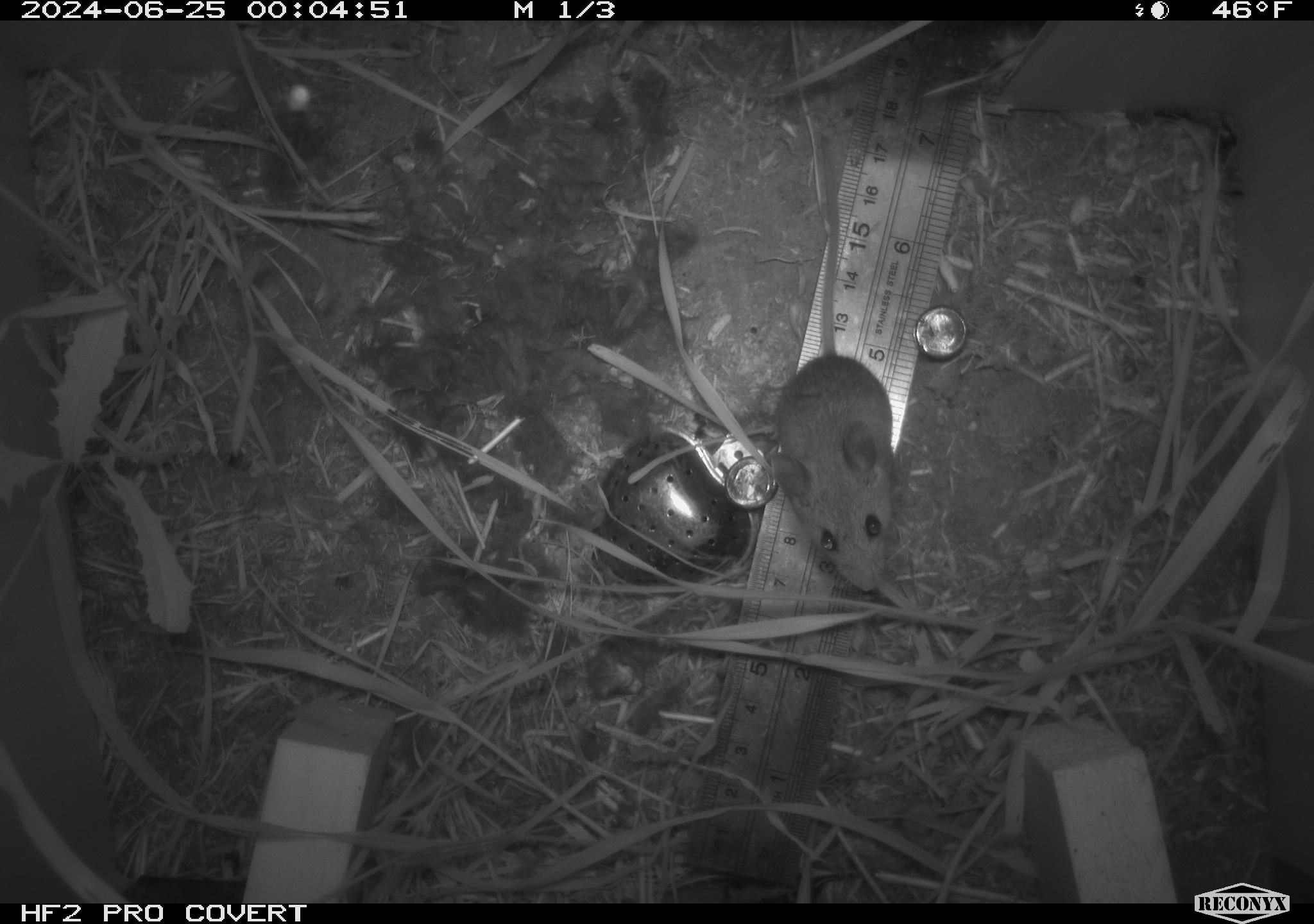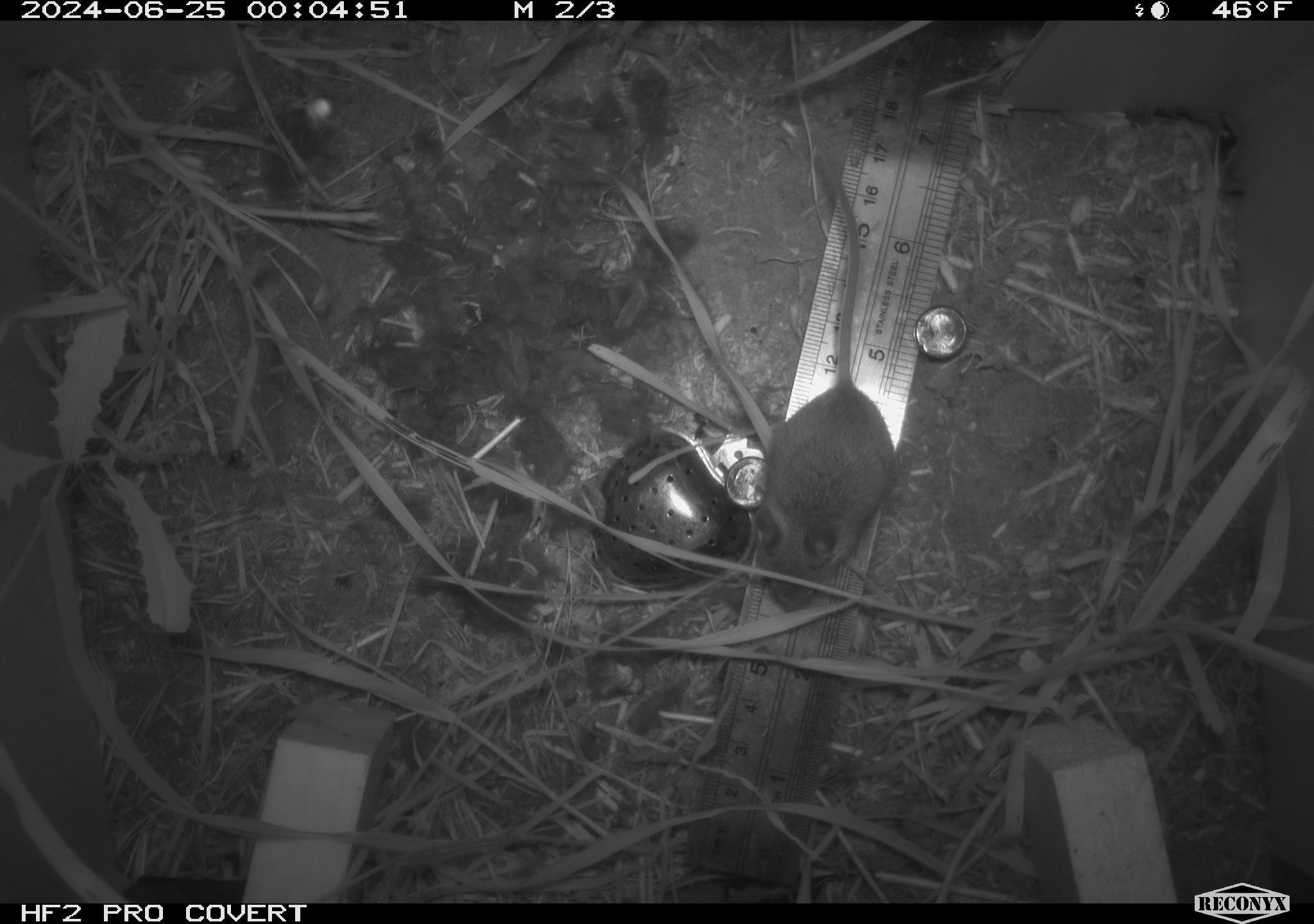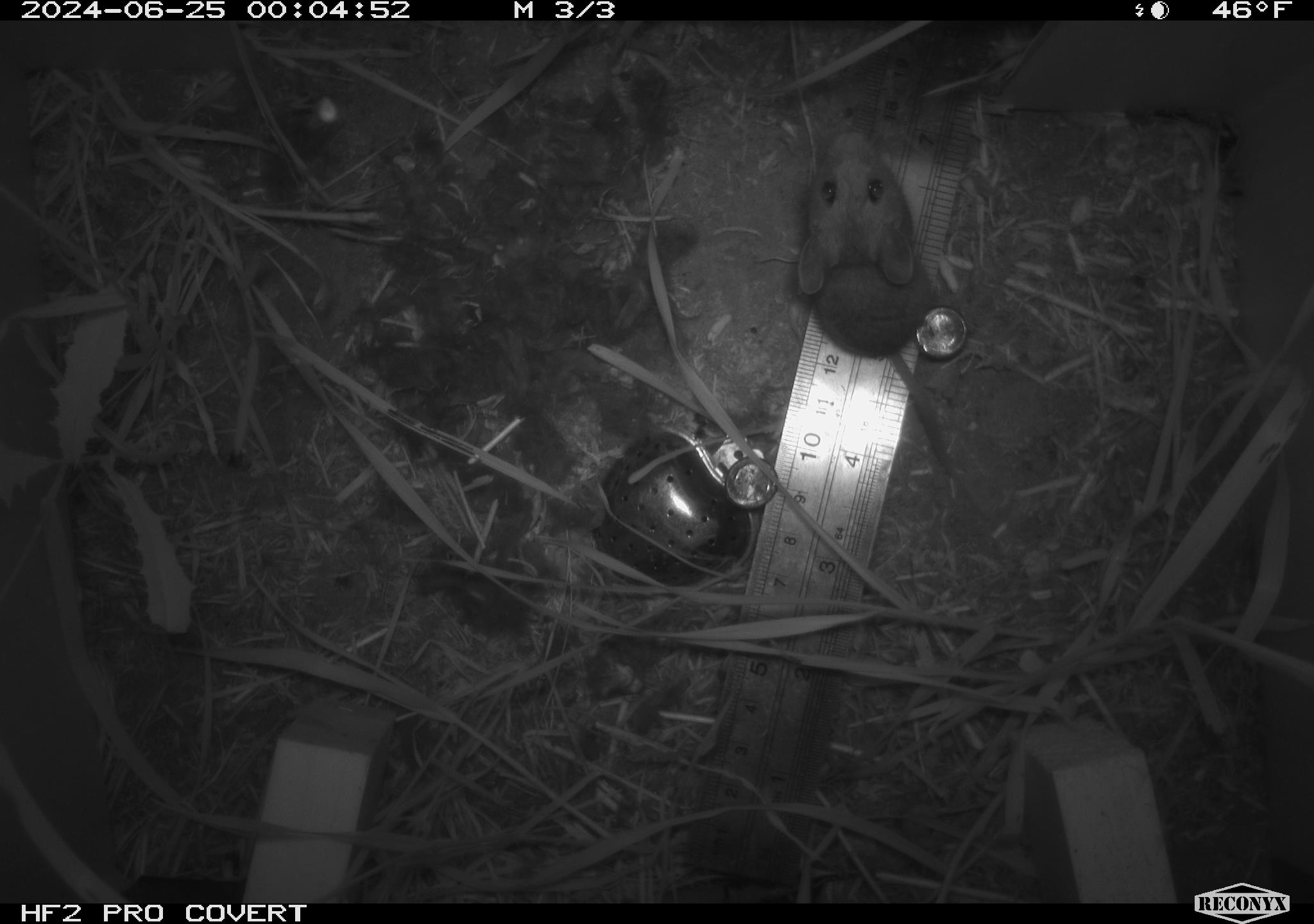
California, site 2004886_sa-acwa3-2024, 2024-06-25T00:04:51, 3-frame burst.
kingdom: Animalia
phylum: Chordata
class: Mammalia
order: Rodentia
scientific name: Rodentia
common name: mouse species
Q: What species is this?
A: Mouse species (Rodentia).